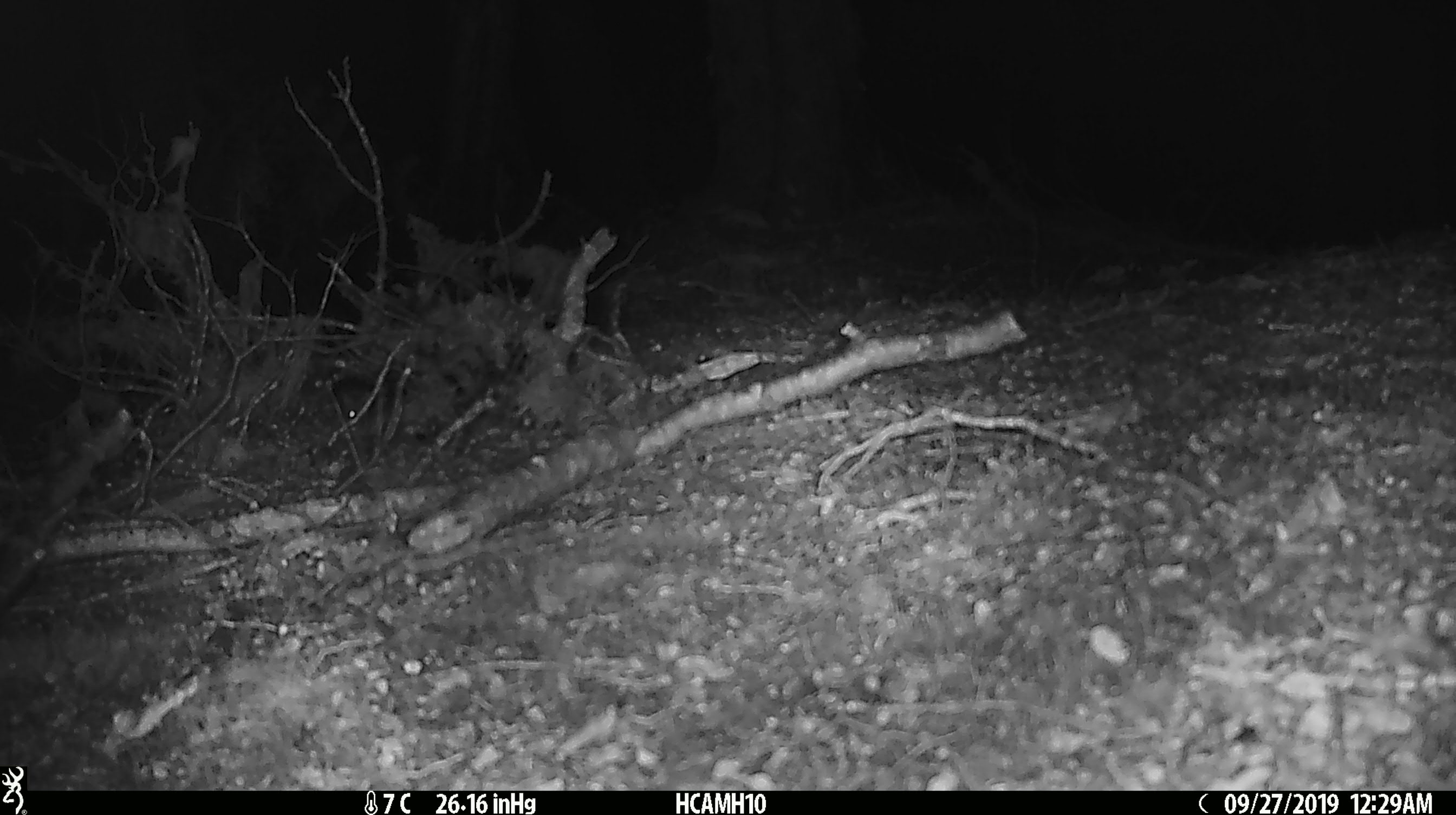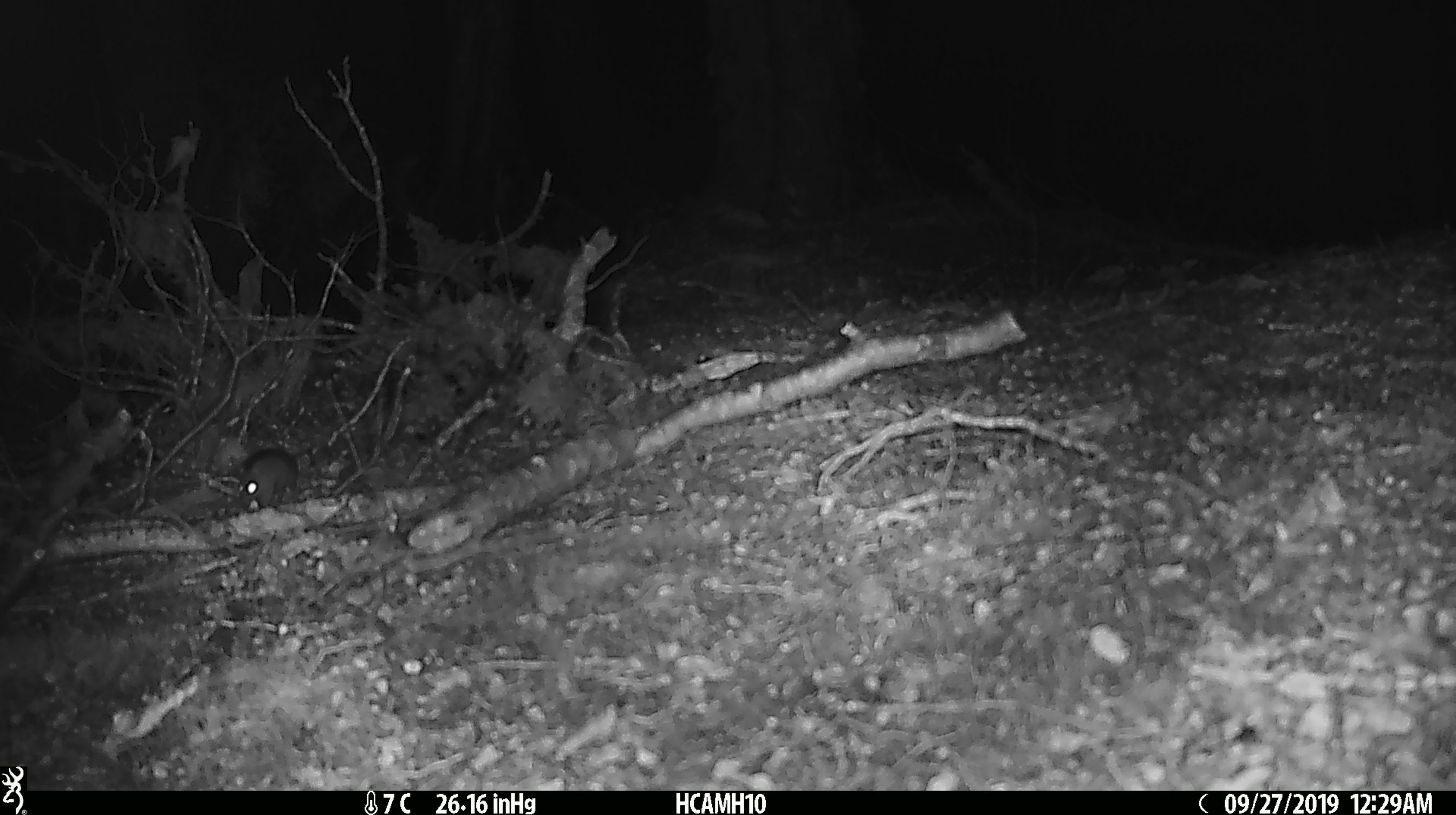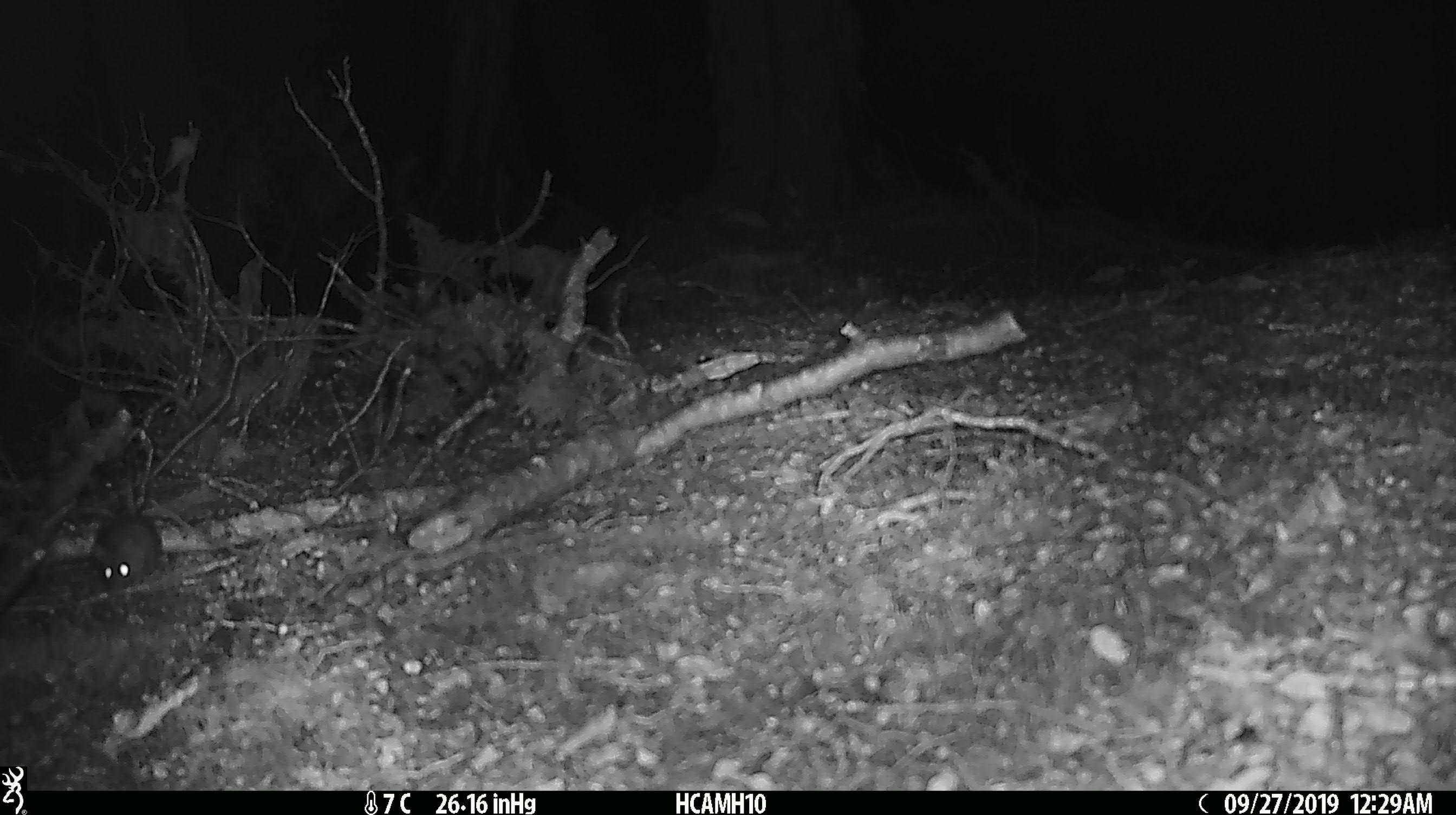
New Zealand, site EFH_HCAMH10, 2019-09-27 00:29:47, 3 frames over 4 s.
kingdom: Animalia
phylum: Chordata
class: Mammalia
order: Rodentia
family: Muridae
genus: Mus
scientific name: Mus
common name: mouse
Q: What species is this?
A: Mouse (Mus).